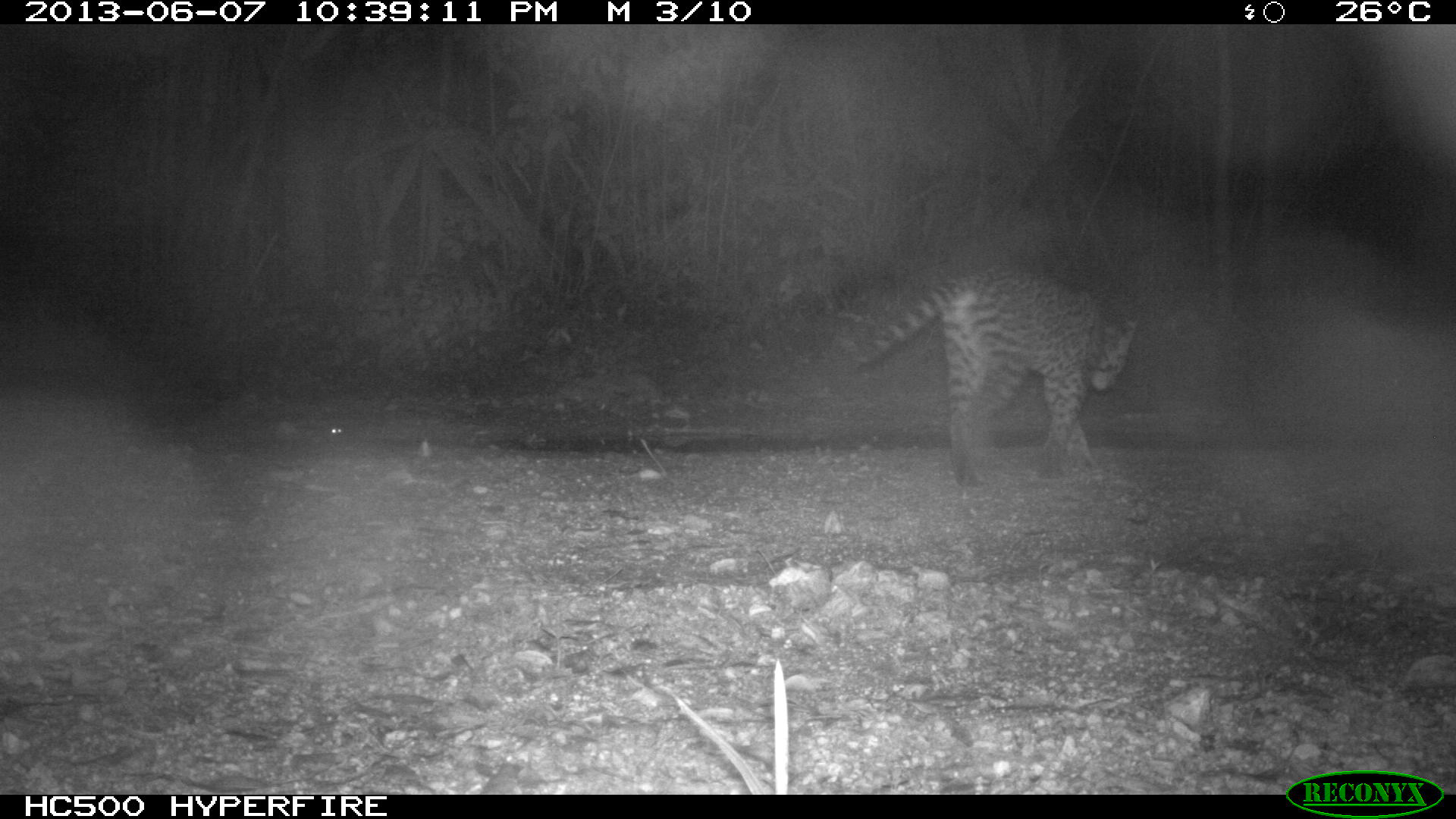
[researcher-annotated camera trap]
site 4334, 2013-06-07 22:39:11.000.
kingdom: Animalia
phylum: Chordata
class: Mammalia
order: Carnivora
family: Felidae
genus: Leopardus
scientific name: Leopardus pardalis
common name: ocelot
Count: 1.